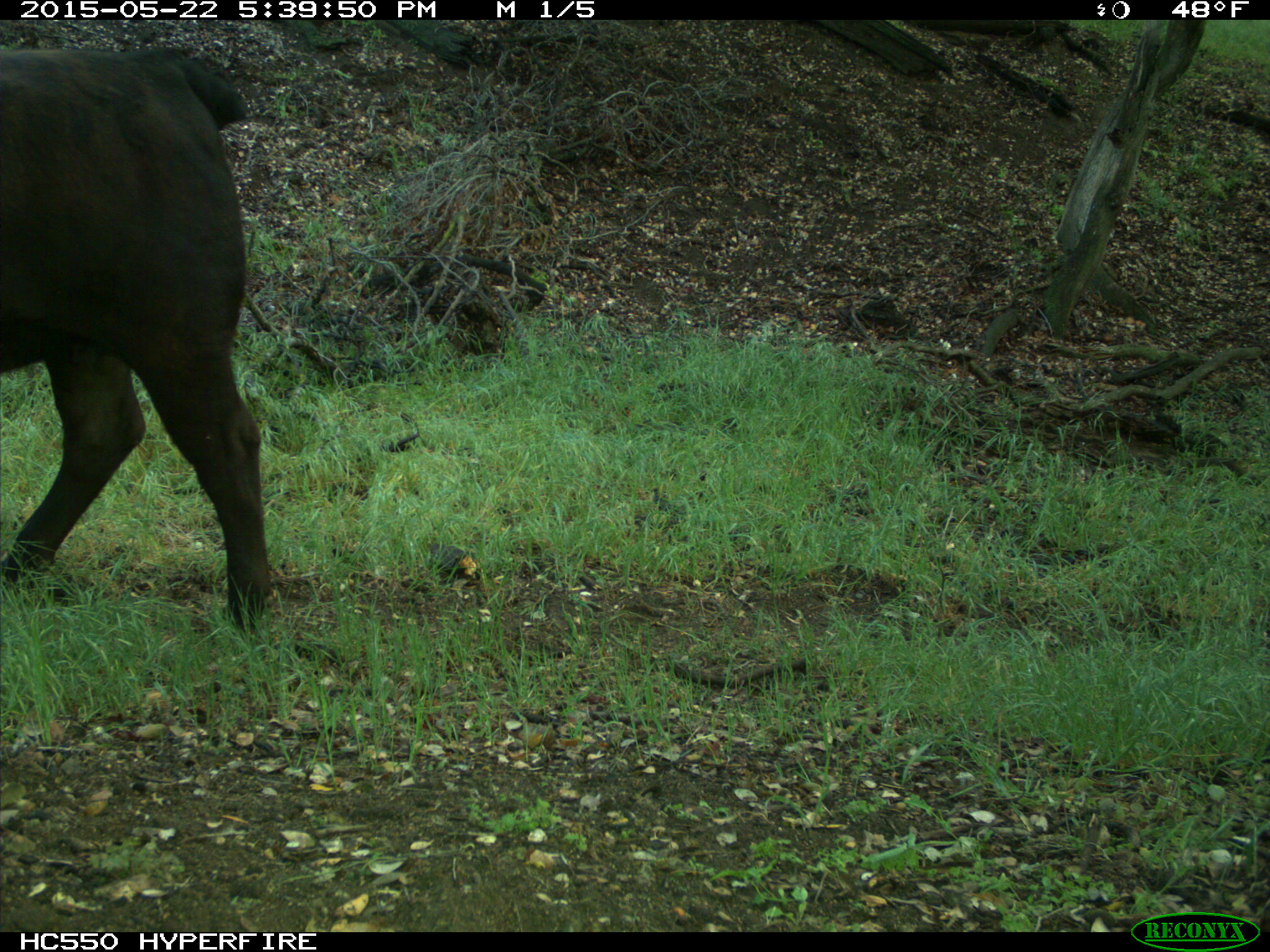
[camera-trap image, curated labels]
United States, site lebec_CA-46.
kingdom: Animalia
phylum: Chordata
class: Mammalia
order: Artiodactyla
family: Bovidae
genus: Bos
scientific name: Bos taurus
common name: domestic cow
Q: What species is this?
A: Bos taurus (domestic cow).